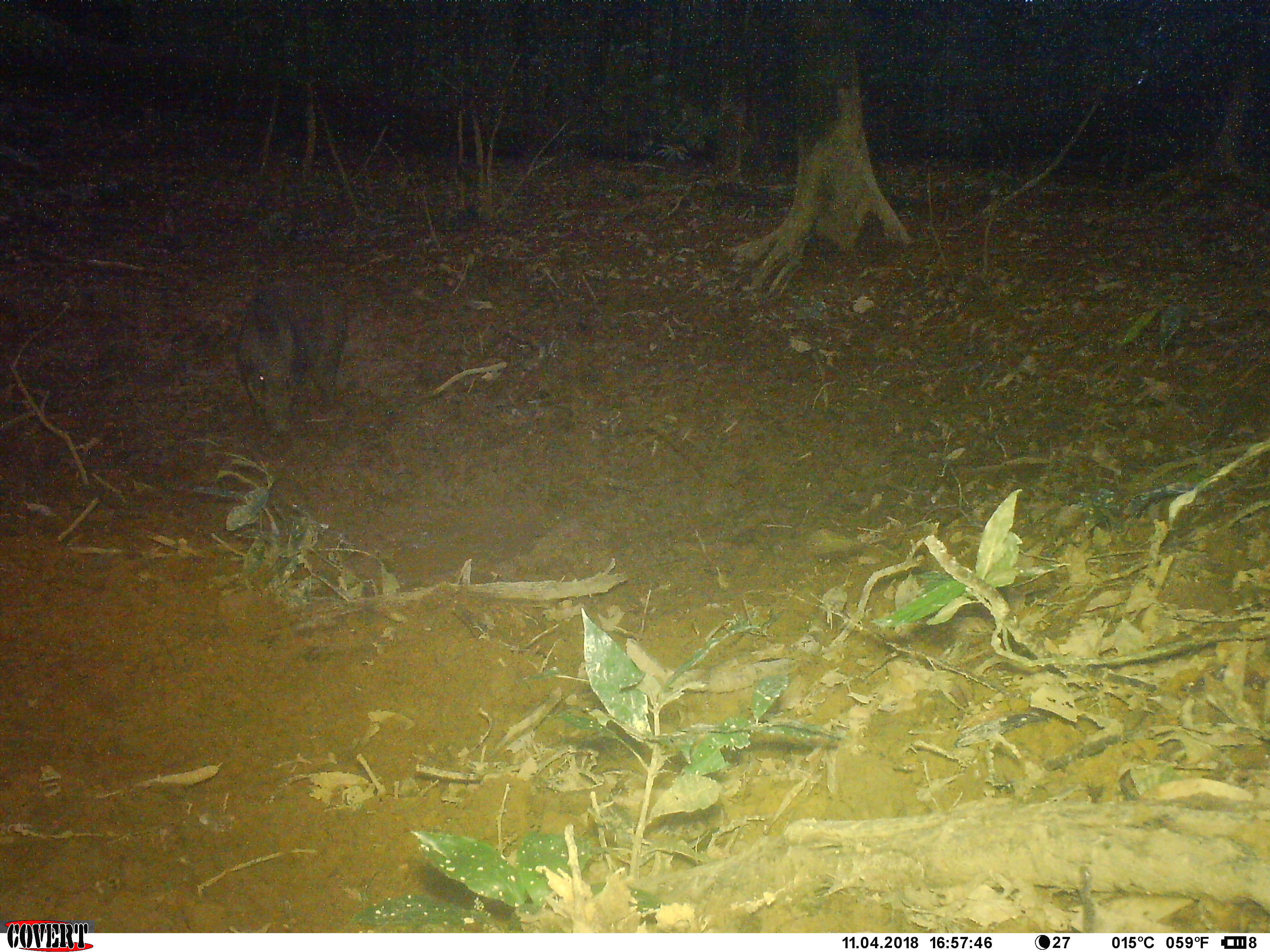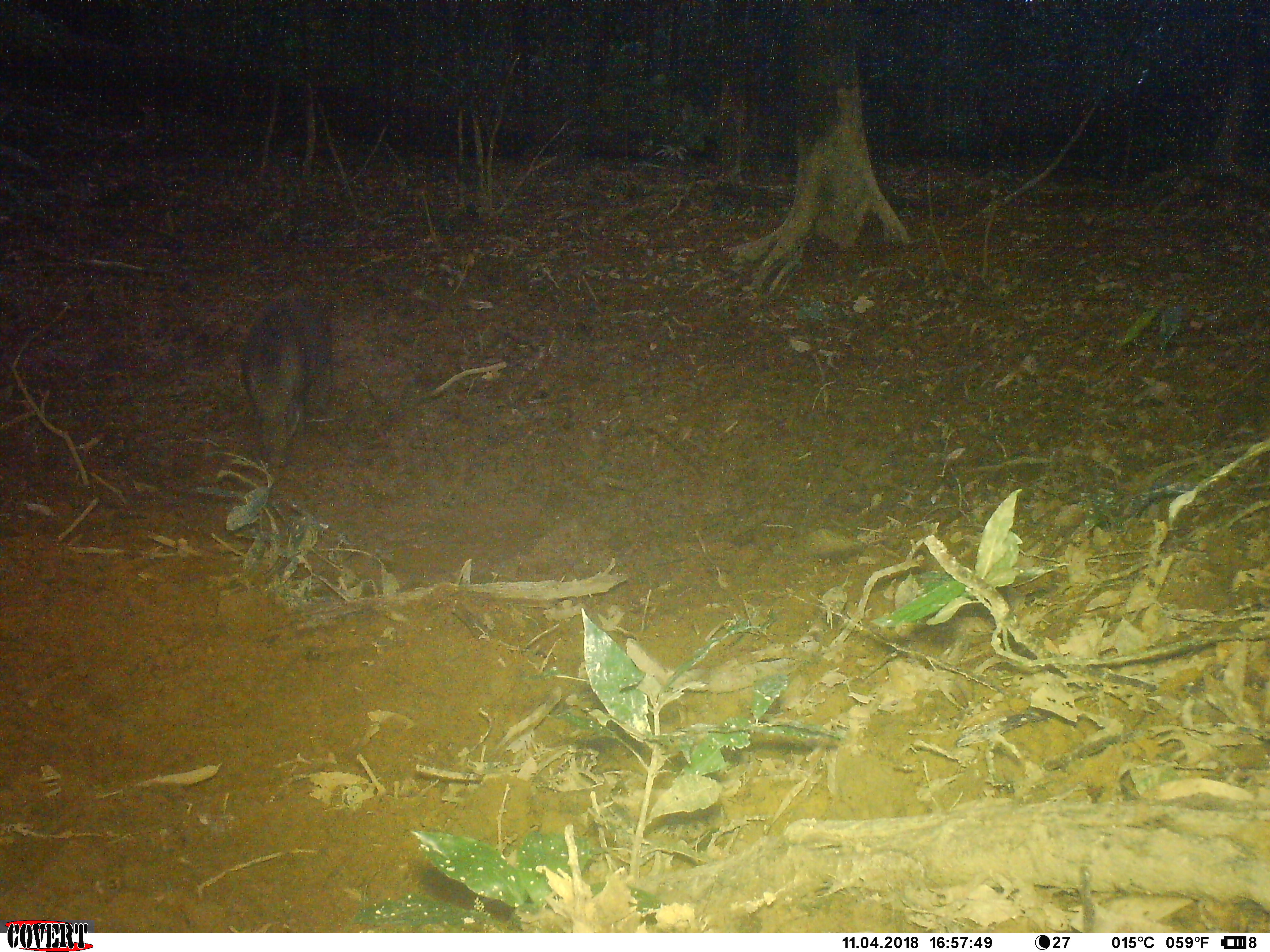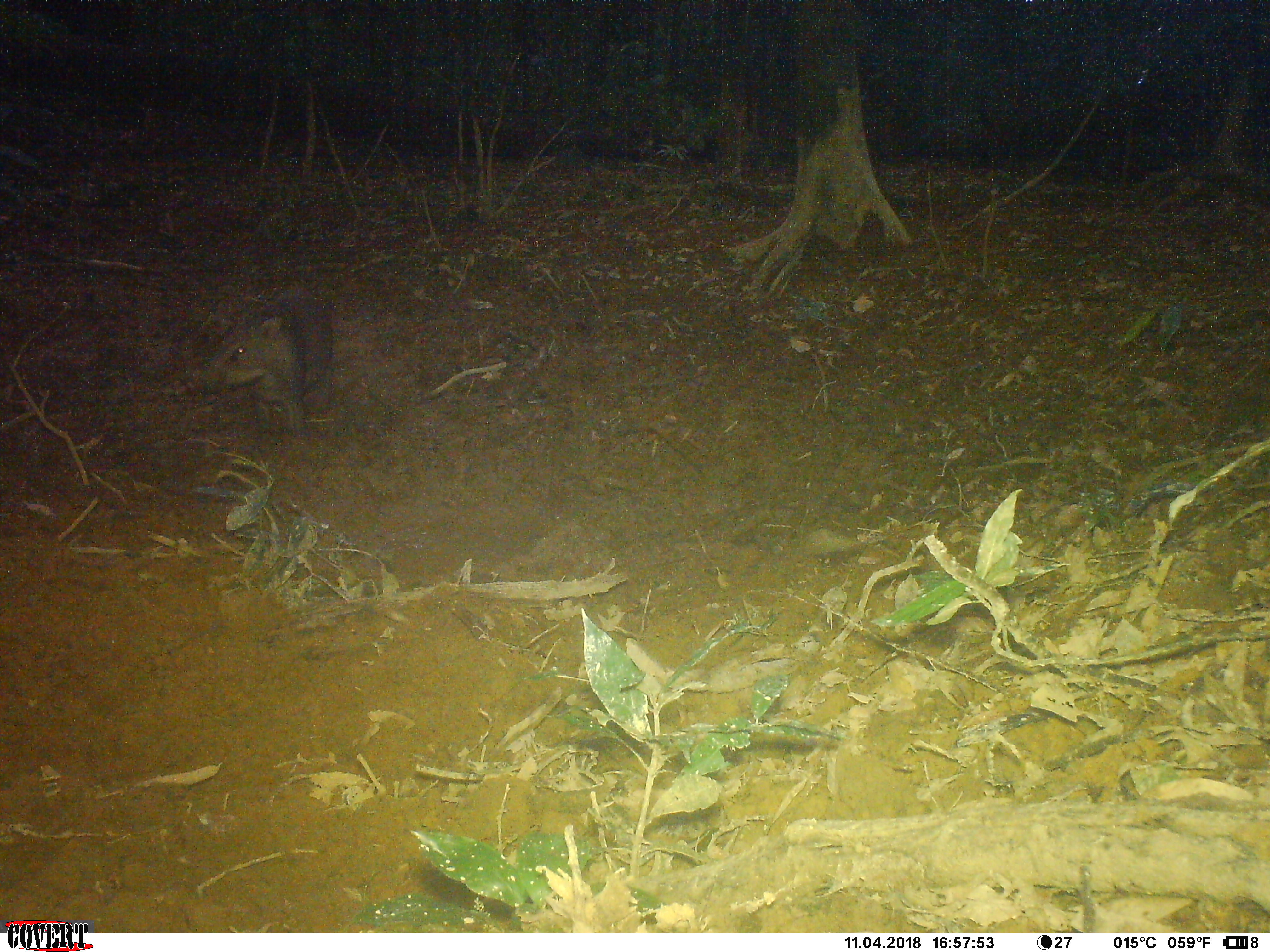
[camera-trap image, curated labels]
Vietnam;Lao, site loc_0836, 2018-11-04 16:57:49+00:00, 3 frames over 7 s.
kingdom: Animalia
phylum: Chordata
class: Mammalia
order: Artiodactyla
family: Suidae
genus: Sus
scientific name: Sus scrofa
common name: eurasian wild pig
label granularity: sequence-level